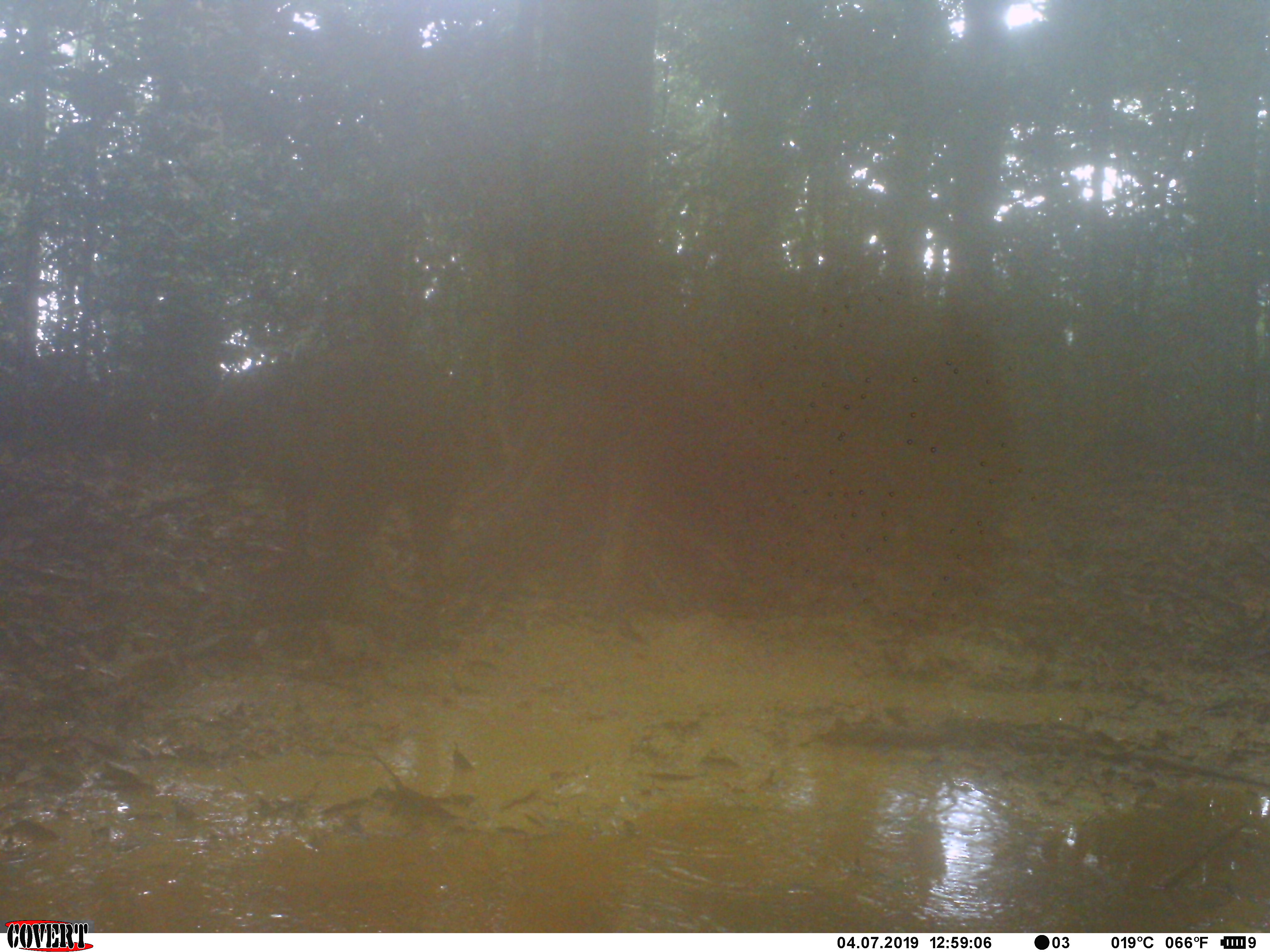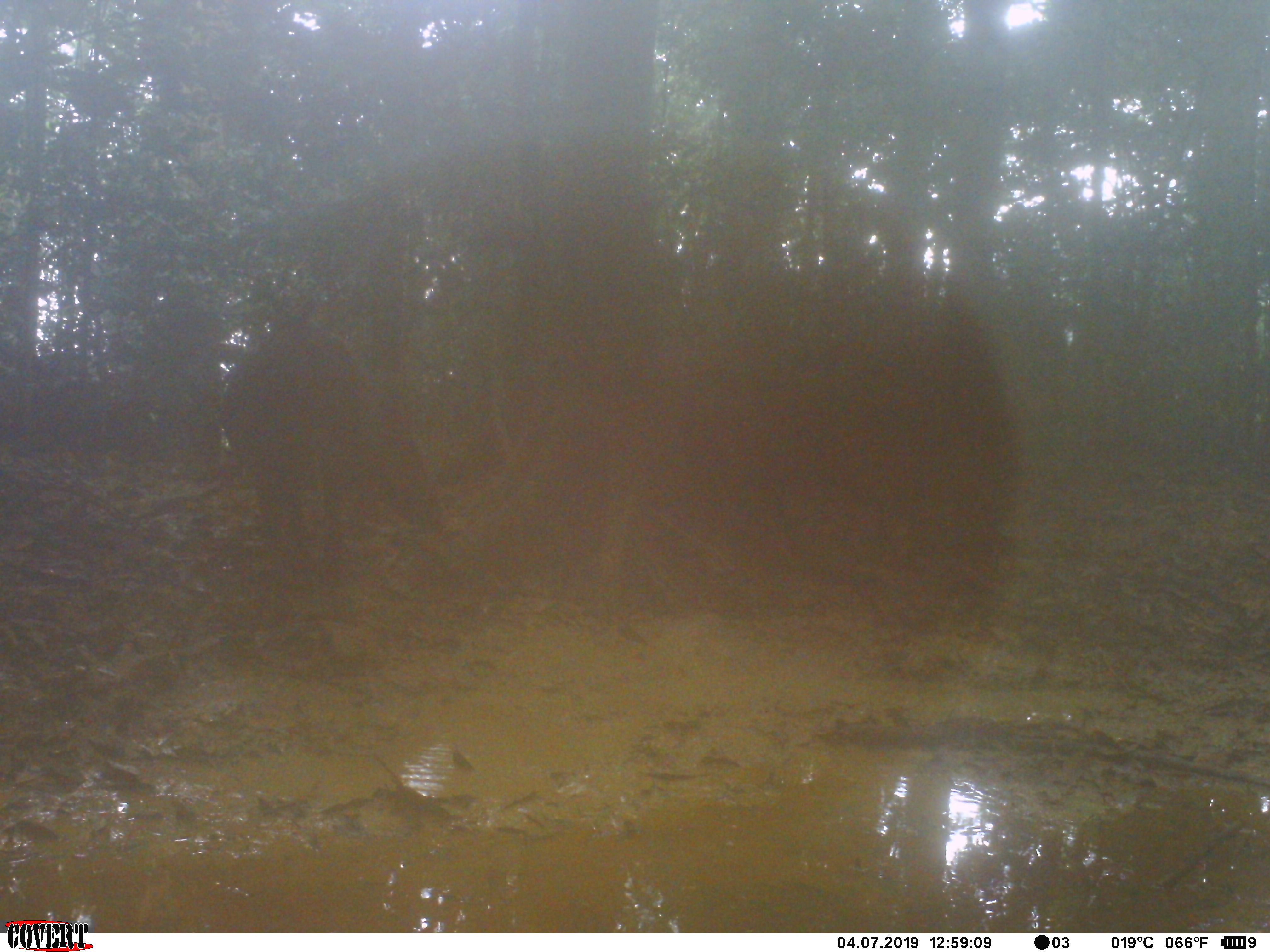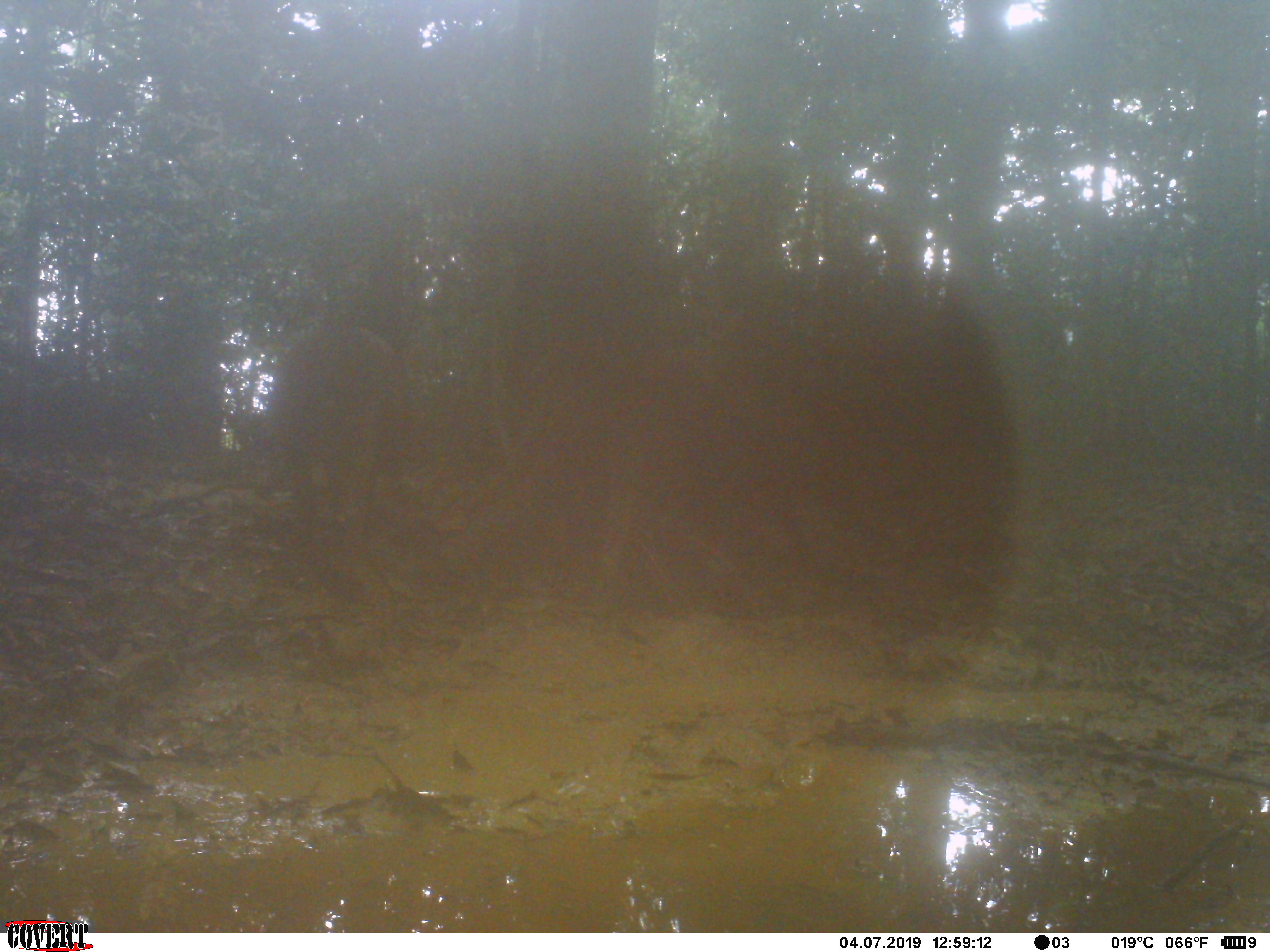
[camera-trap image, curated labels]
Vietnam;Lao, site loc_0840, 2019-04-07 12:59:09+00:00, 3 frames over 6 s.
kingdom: Animalia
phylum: Chordata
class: Mammalia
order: Artiodactyla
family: Suidae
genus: Sus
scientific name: Sus scrofa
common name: eurasian wild pig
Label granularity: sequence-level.